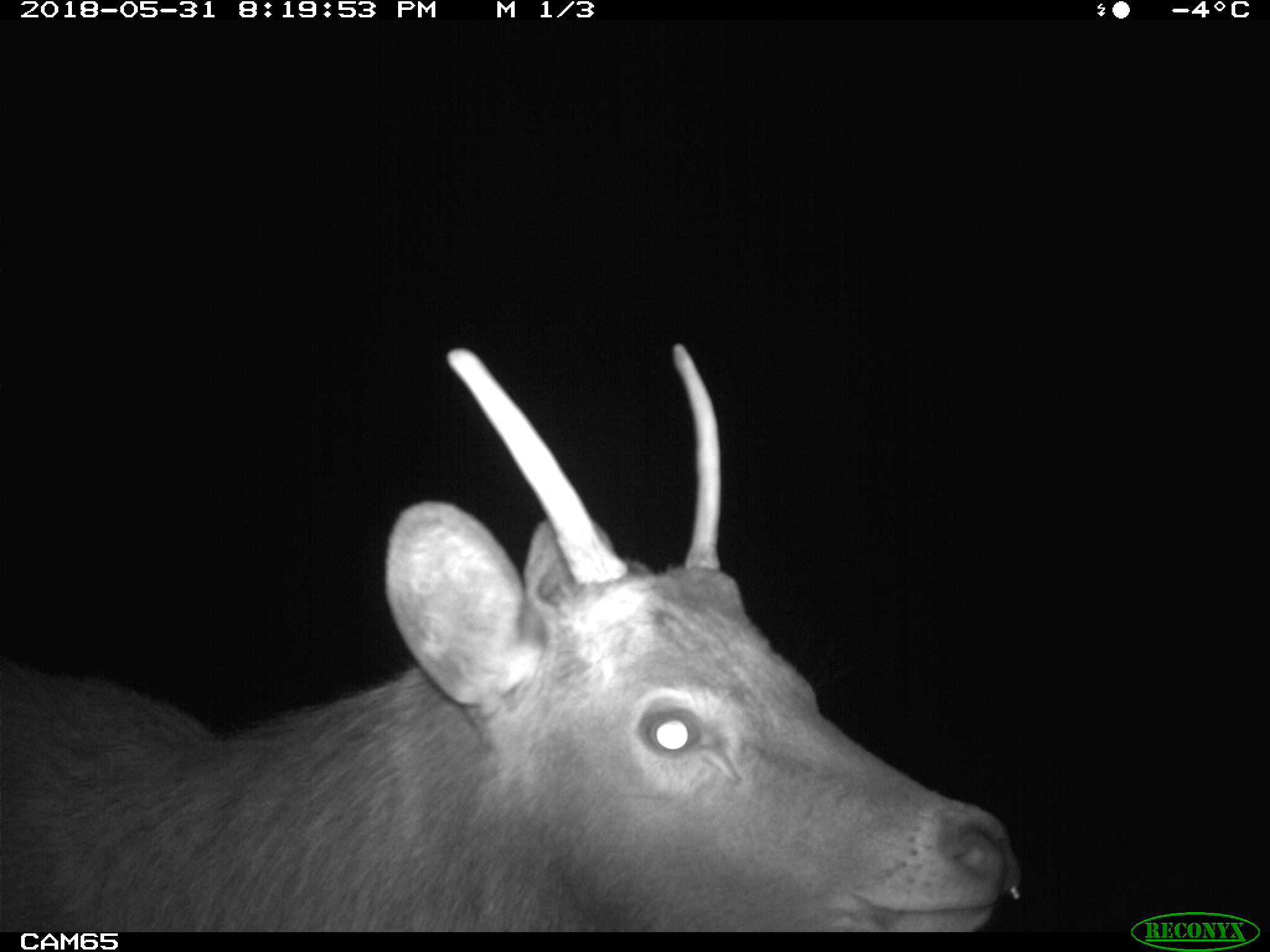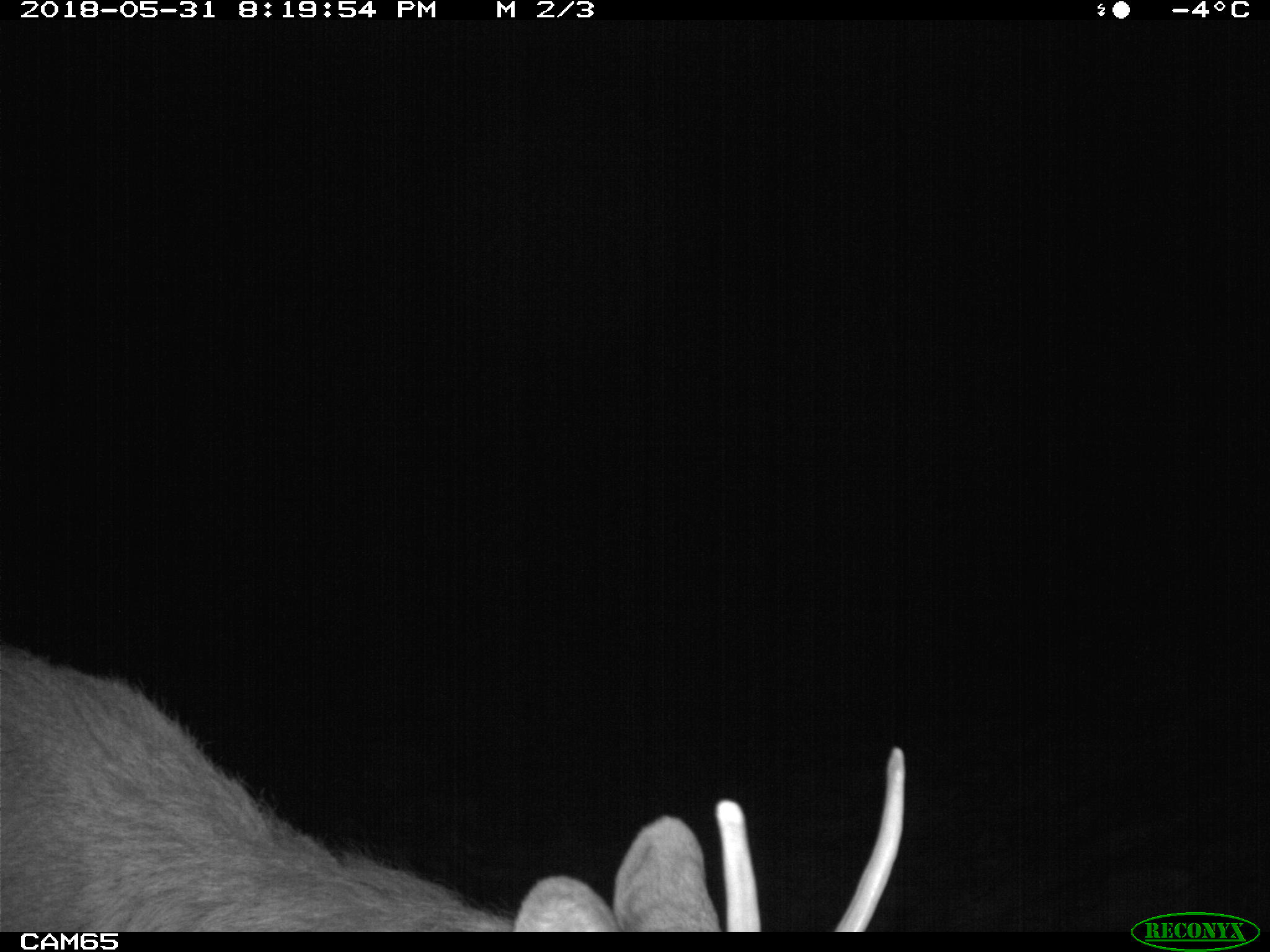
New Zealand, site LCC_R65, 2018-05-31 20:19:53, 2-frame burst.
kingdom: Animalia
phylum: Chordata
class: Mammalia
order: Artiodactyla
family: Cervidae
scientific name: Cervidae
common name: deer